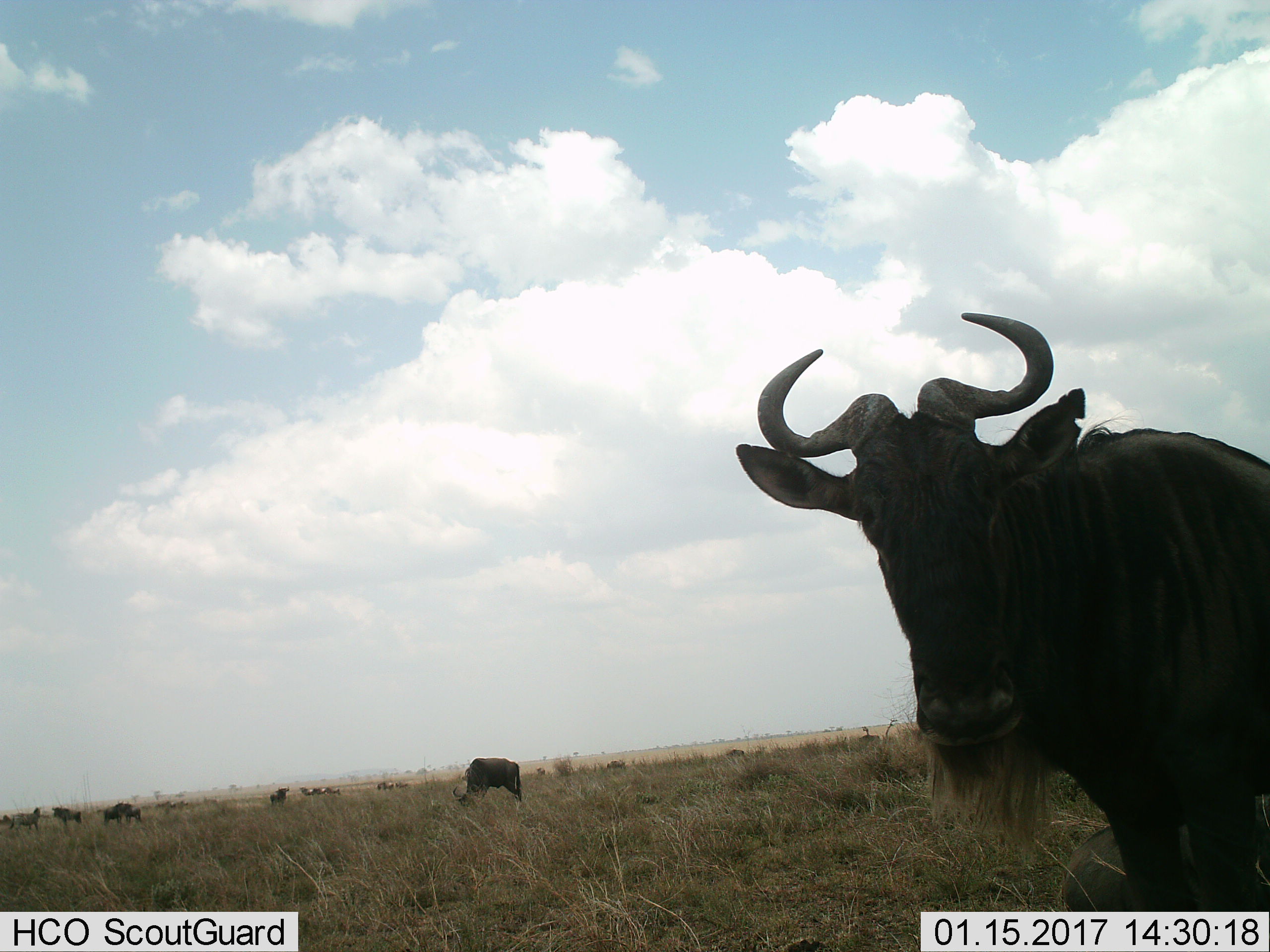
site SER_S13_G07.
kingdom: Animalia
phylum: Chordata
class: Mammalia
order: Artiodactyla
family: Bovidae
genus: Connochaetes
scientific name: Connochaetes taurinus taurinus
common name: blue wildebeest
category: wildebeestblue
Wildebeestblue (blue wildebeest) (Connochaetes taurinus taurinus), count 11-50. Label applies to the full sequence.